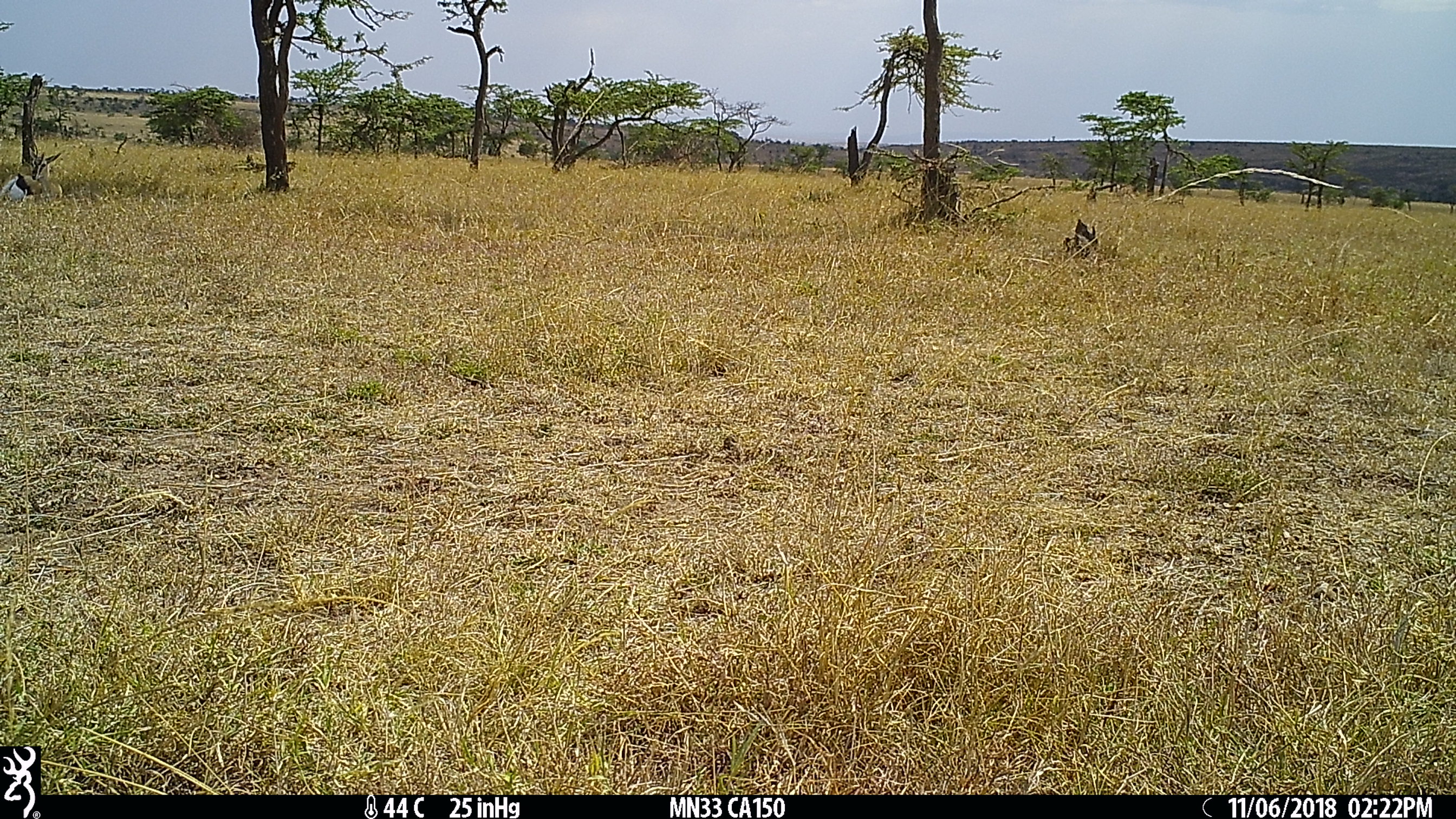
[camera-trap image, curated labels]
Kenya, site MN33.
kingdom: Animalia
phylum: Chordata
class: Mammalia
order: Artiodactyla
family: Bovidae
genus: Eudorcas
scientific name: Eudorcas thomsonii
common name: thomon's gazelle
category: gazelle thomsons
Gazelle thomsons (thomon's gazelle) (Eudorcas thomsonii).